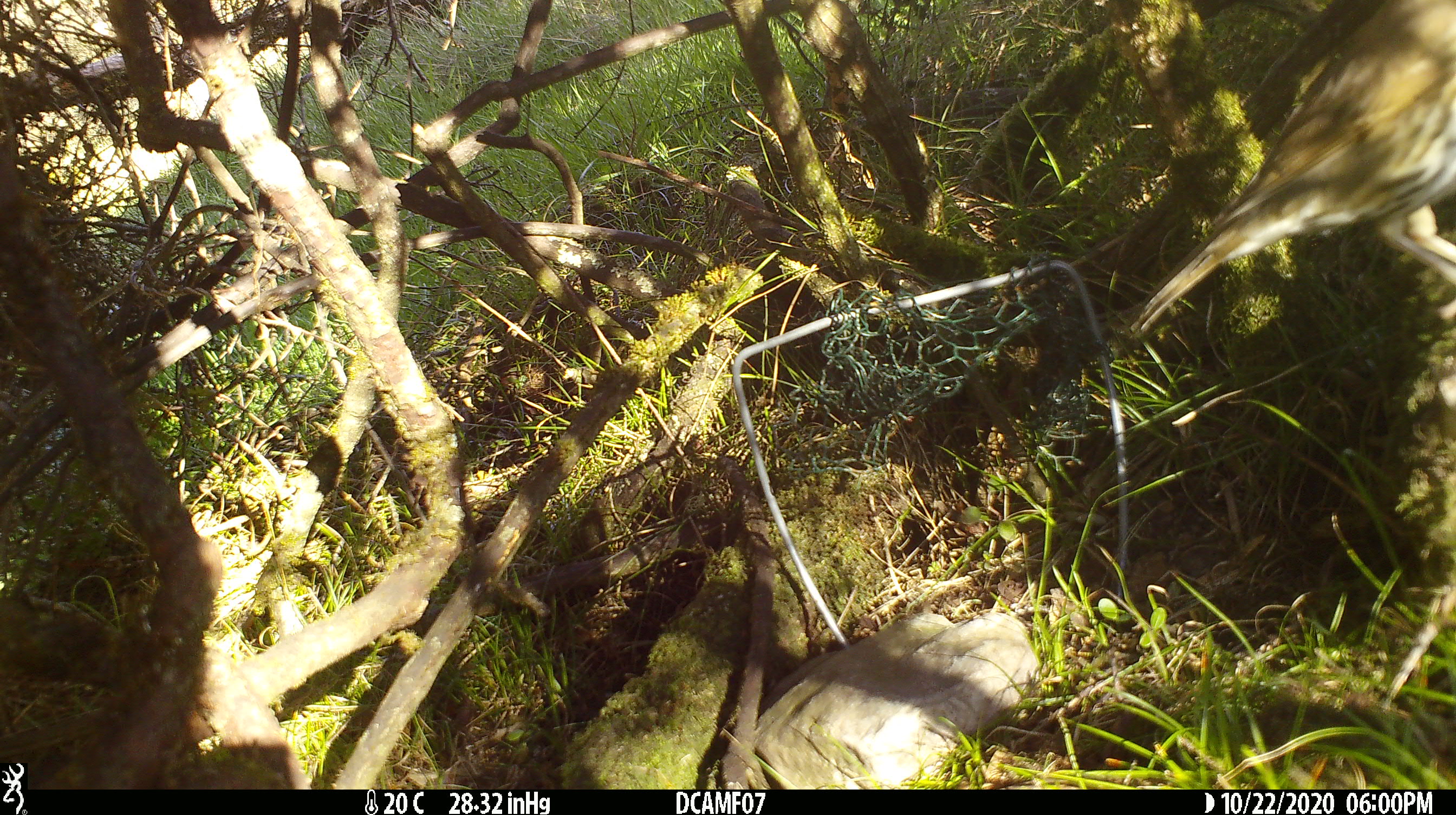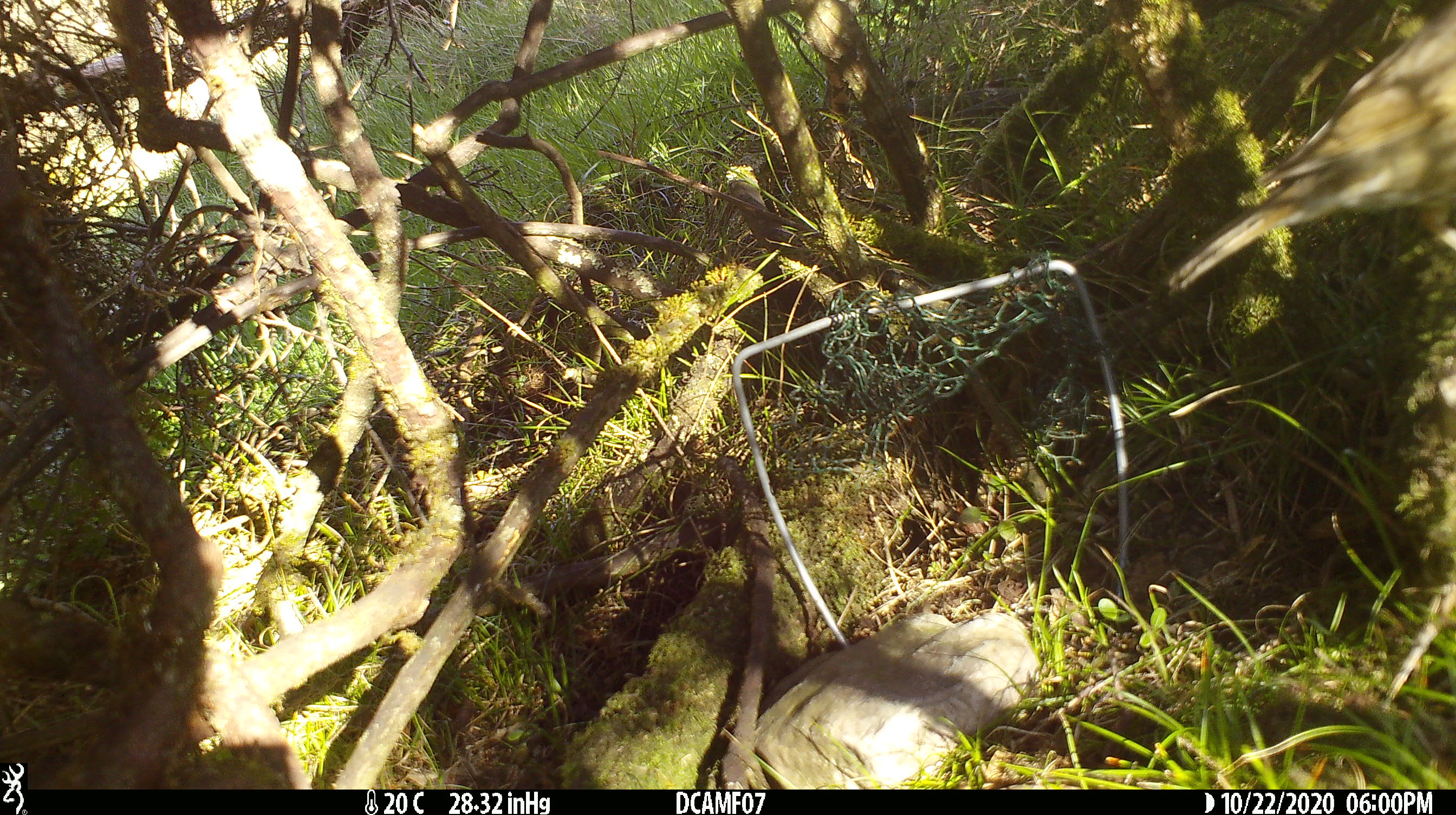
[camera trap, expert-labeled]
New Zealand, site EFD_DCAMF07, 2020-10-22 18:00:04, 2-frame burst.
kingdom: Animalia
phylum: Chordata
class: Aves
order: Passeriformes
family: Turdidae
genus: Turdus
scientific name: Turdus philomelos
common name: song thrush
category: thrush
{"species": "thrush (song thrush) (Turdus philomelos)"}